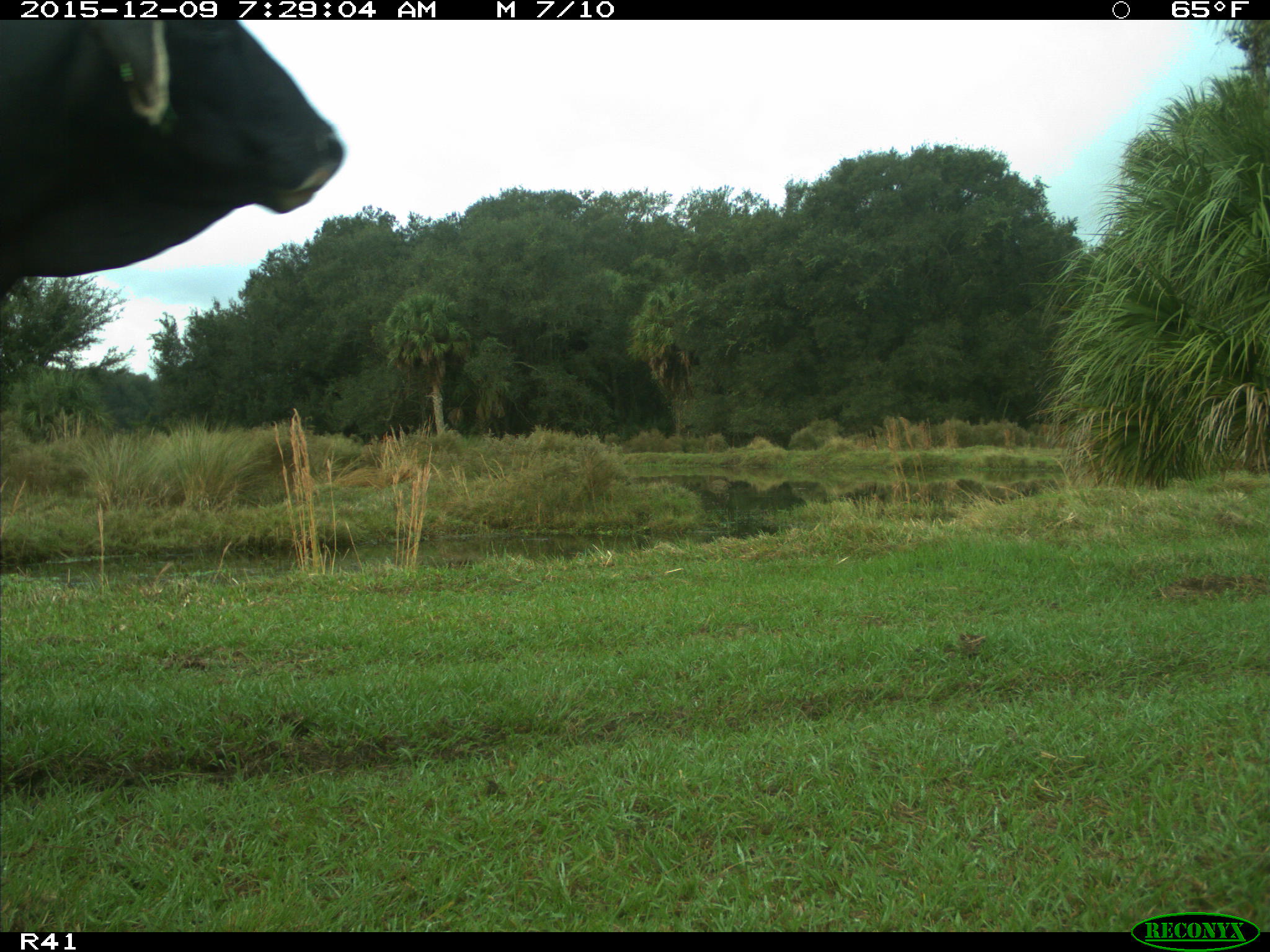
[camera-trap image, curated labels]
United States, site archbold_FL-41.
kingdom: Animalia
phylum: Chordata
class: Mammalia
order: Artiodactyla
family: Bovidae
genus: Bos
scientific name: Bos taurus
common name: domestic cow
Bos taurus (domestic cow).